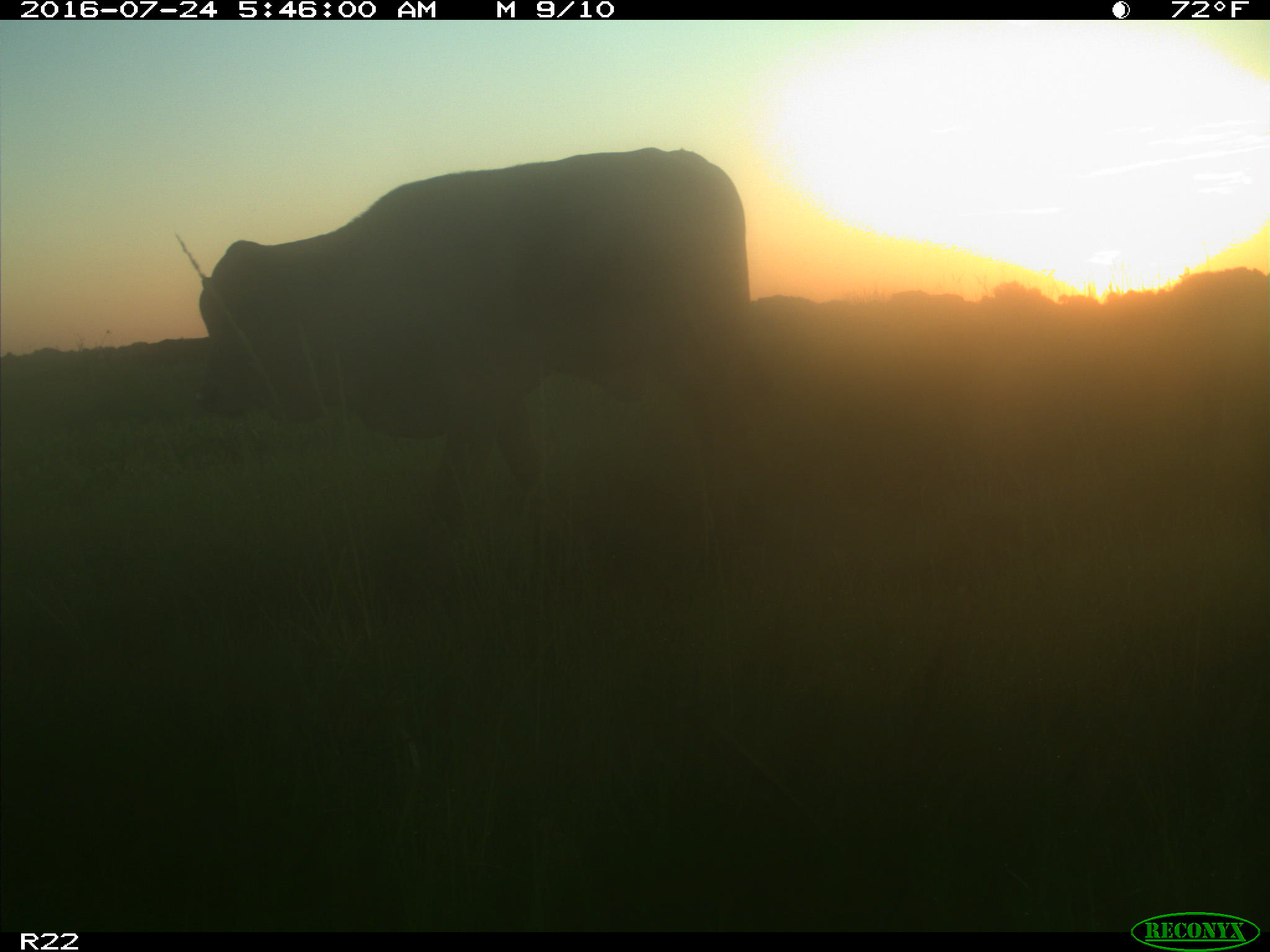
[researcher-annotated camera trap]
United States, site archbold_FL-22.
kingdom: Animalia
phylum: Chordata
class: Mammalia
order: Artiodactyla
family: Bovidae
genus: Bos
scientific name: Bos taurus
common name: domestic cow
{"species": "Bos taurus (domestic cow)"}